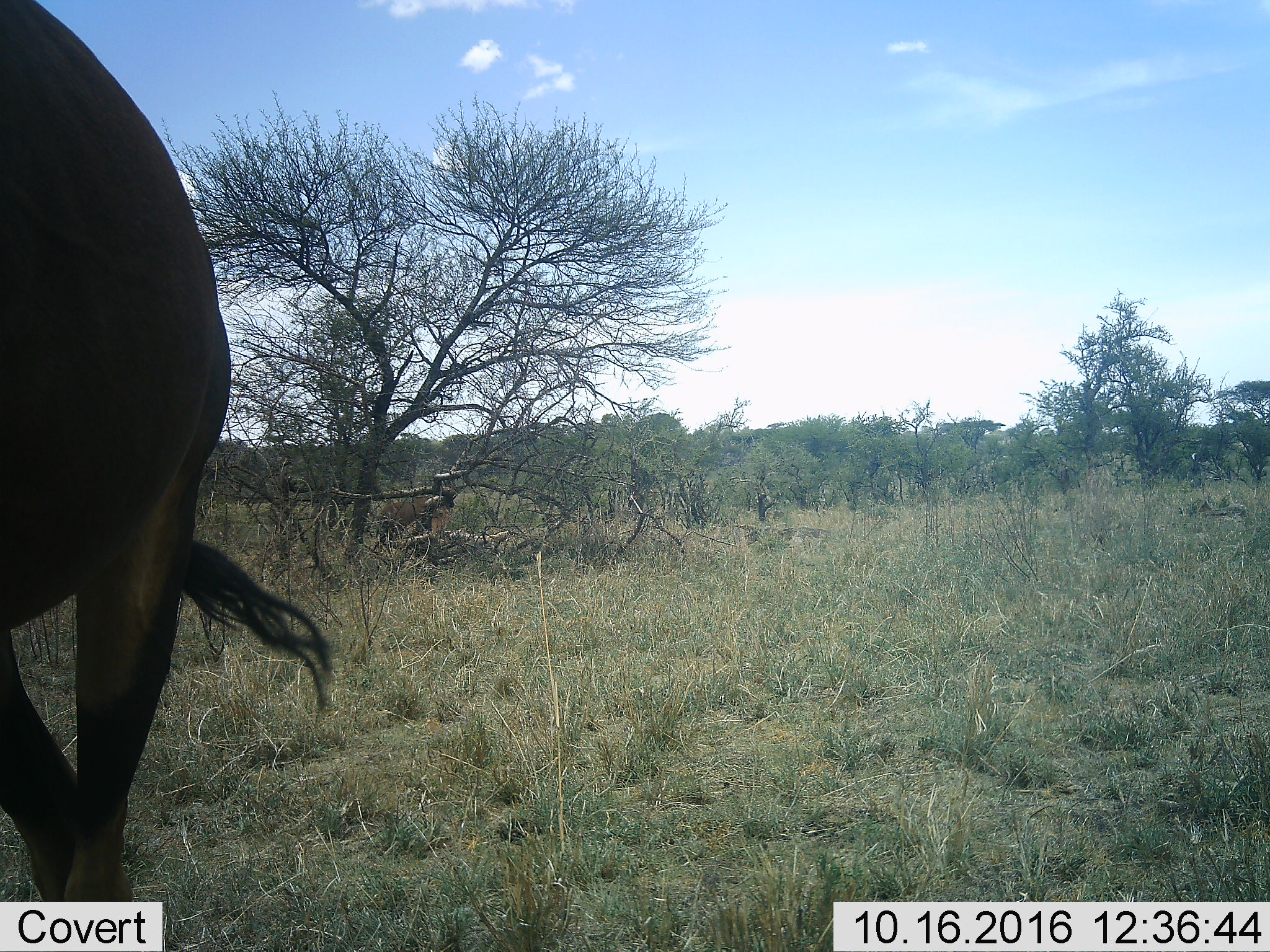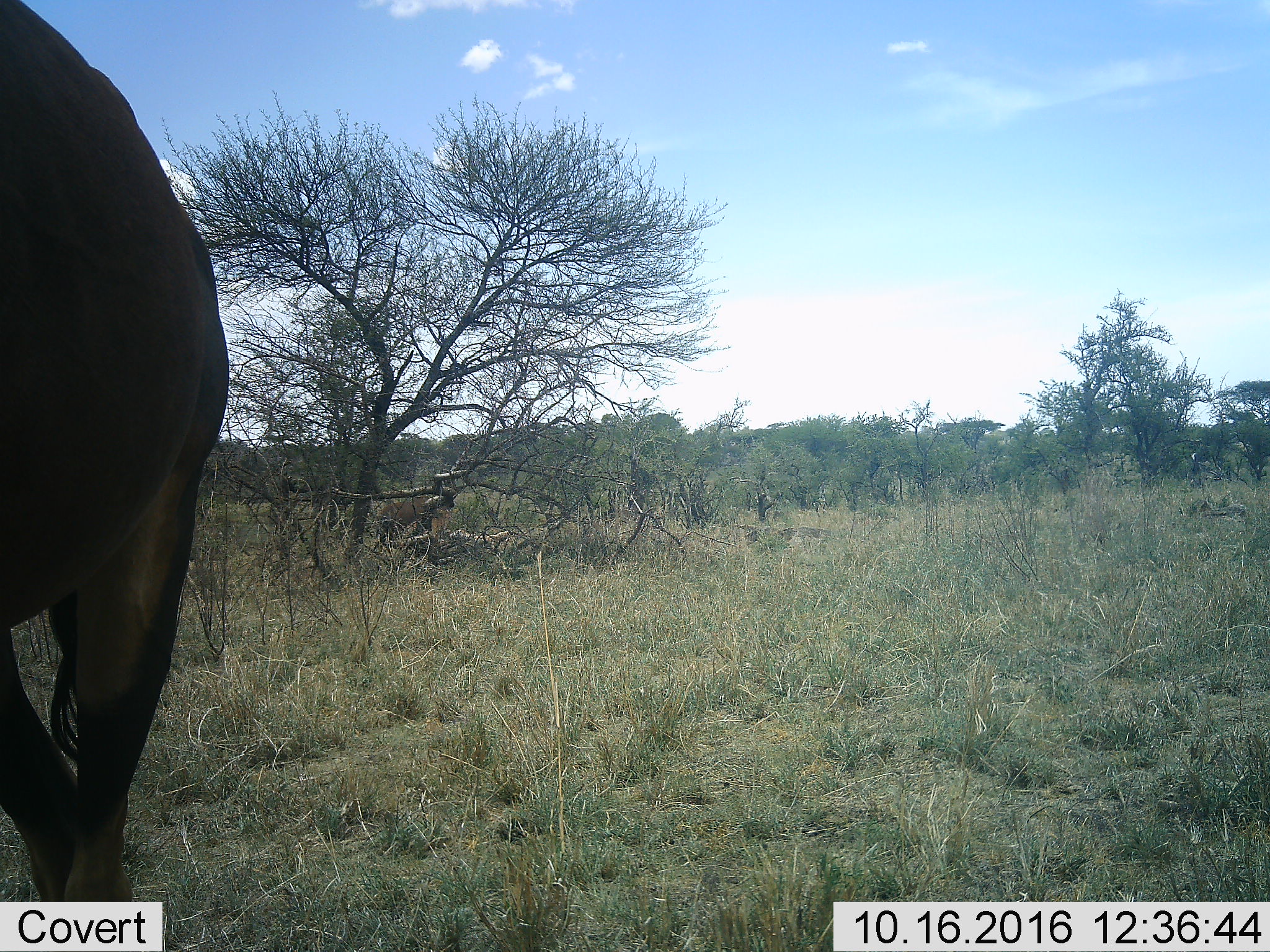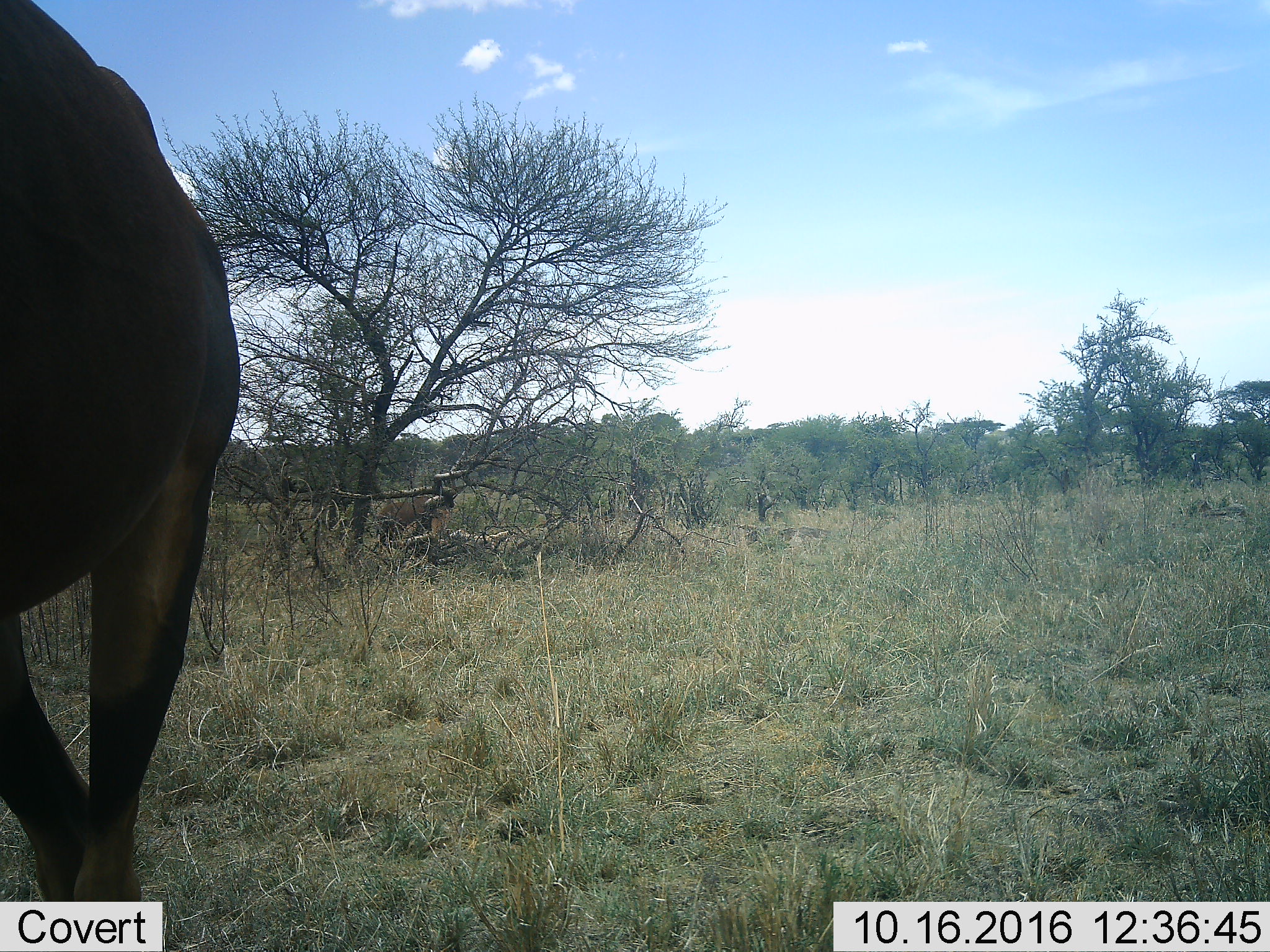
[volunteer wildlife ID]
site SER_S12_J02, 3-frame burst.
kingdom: Animalia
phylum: Chordata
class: Mammalia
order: Artiodactyla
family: Bovidae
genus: Damaliscus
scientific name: Damaliscus lunatus jimela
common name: topi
Topi (Damaliscus lunatus jimela), count 2. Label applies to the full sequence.